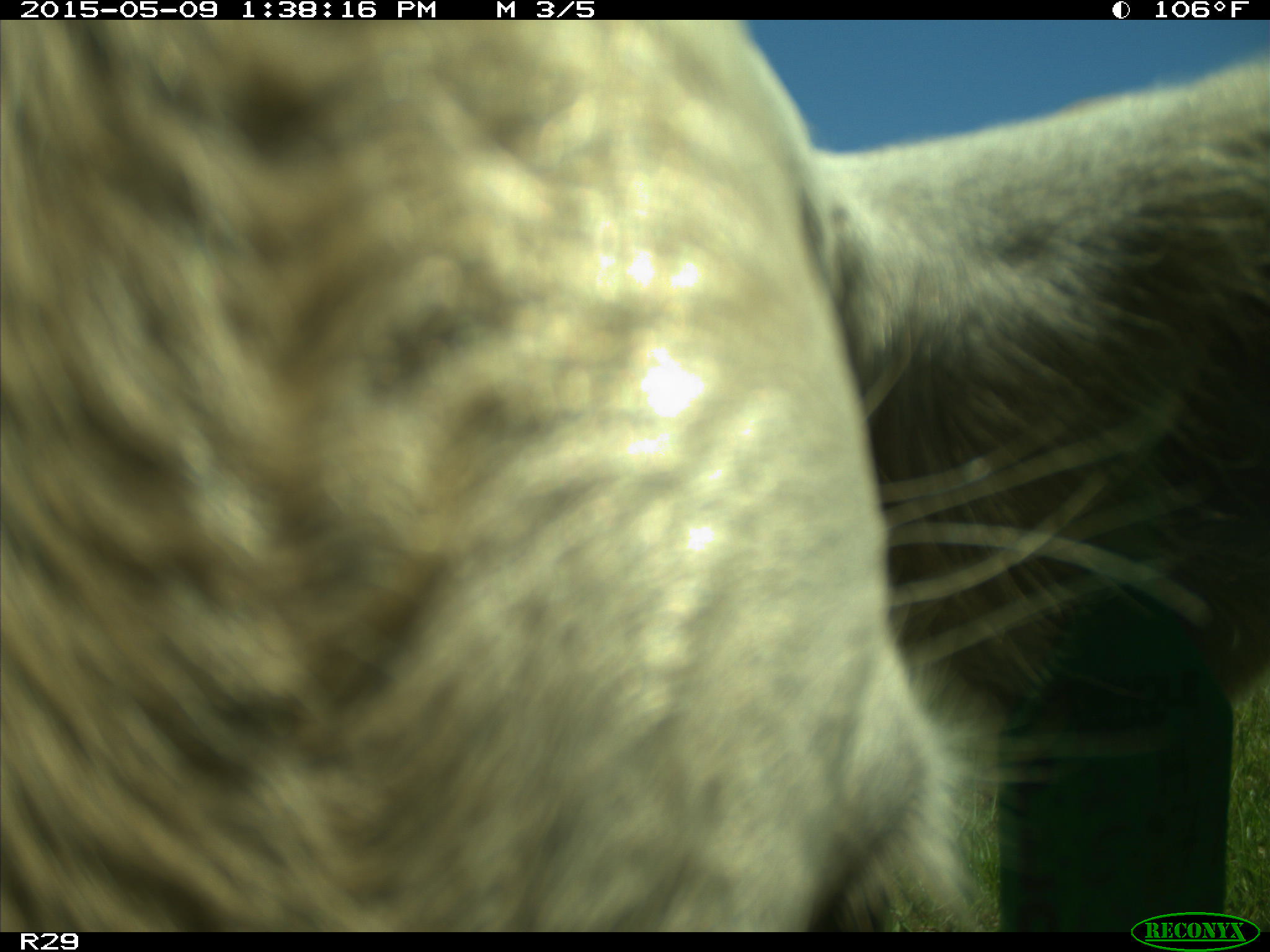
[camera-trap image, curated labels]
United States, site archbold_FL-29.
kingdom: Animalia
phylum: Chordata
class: Mammalia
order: Artiodactyla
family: Bovidae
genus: Bos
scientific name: Bos taurus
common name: domestic cow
Bos taurus (domestic cow).